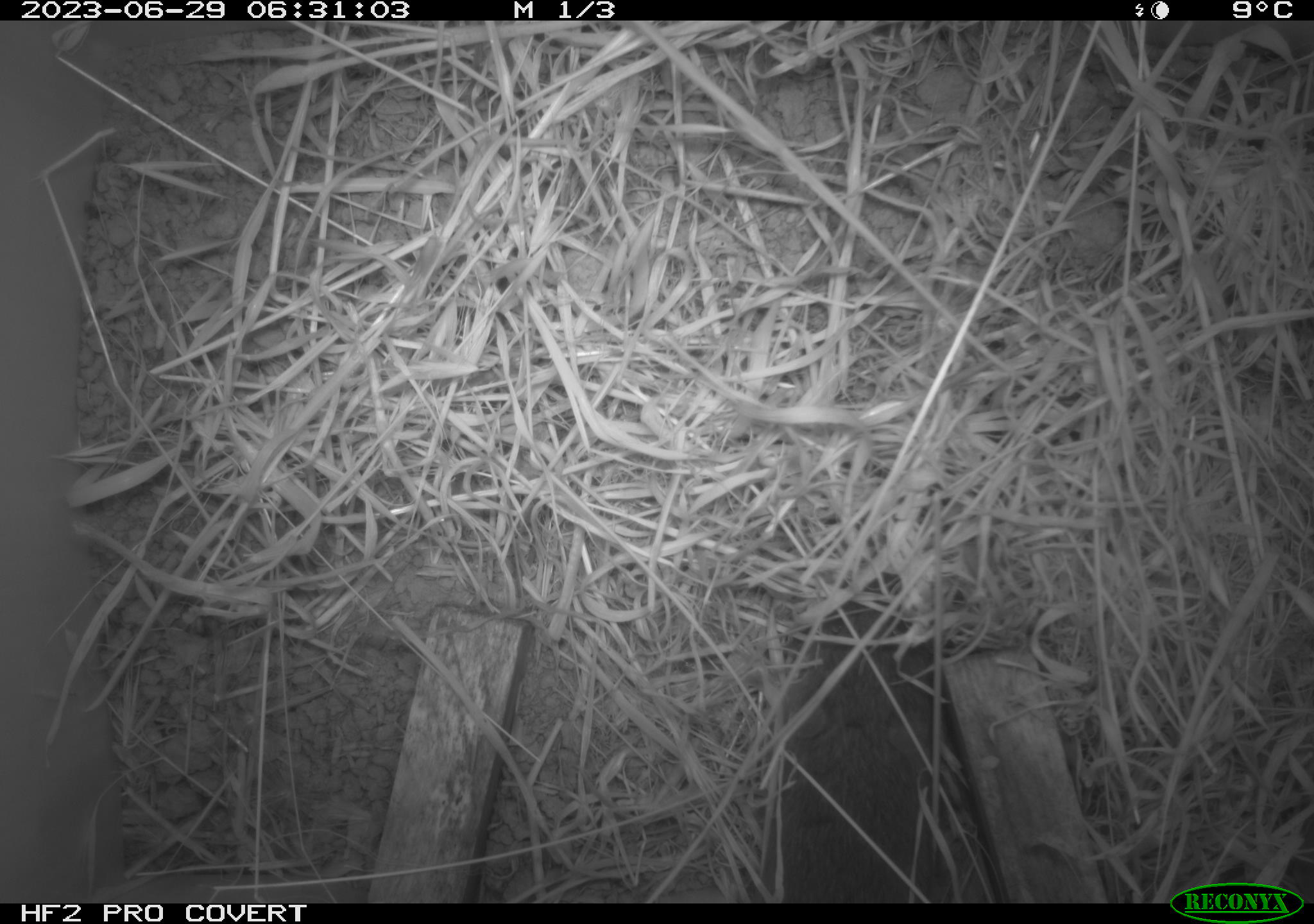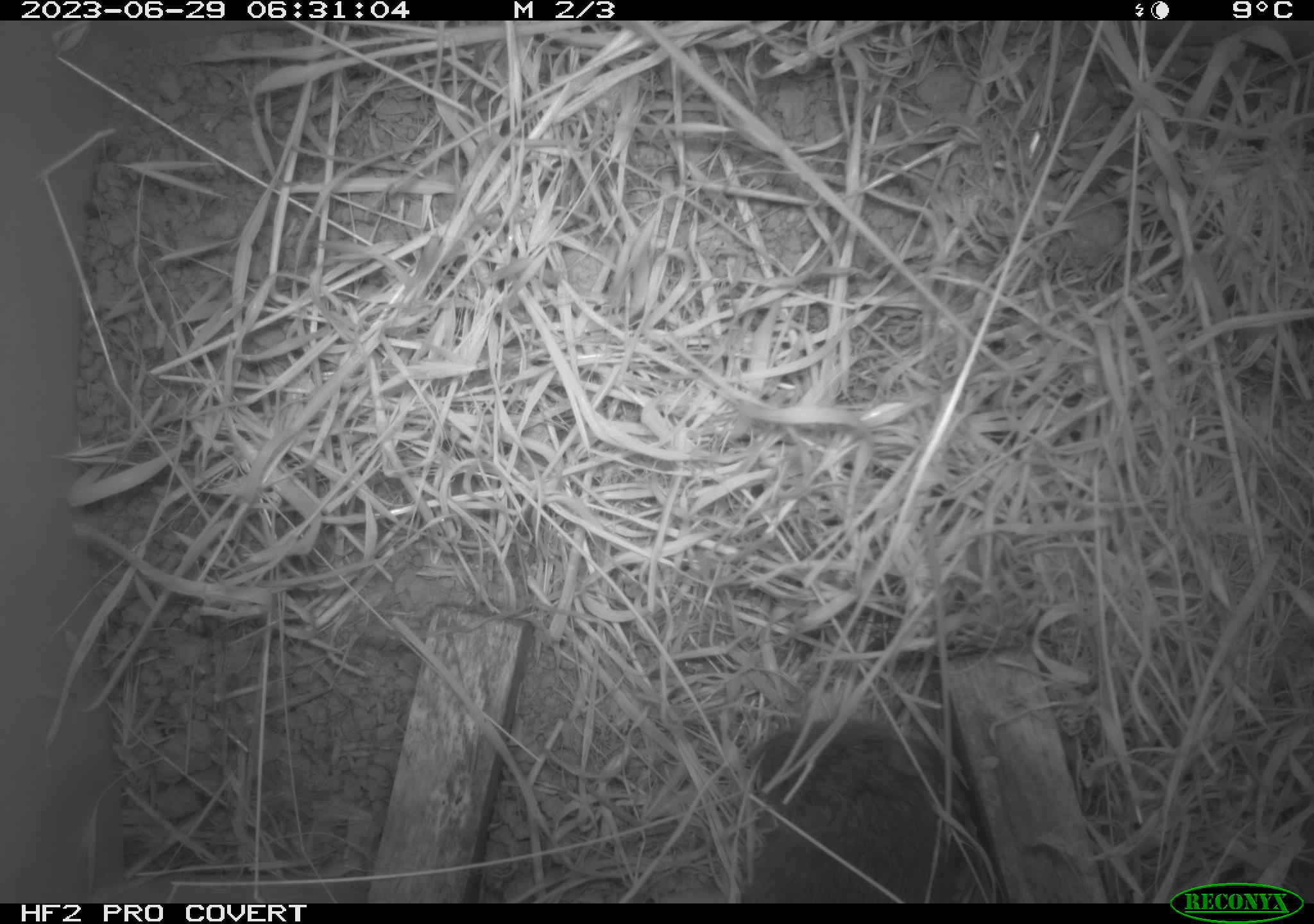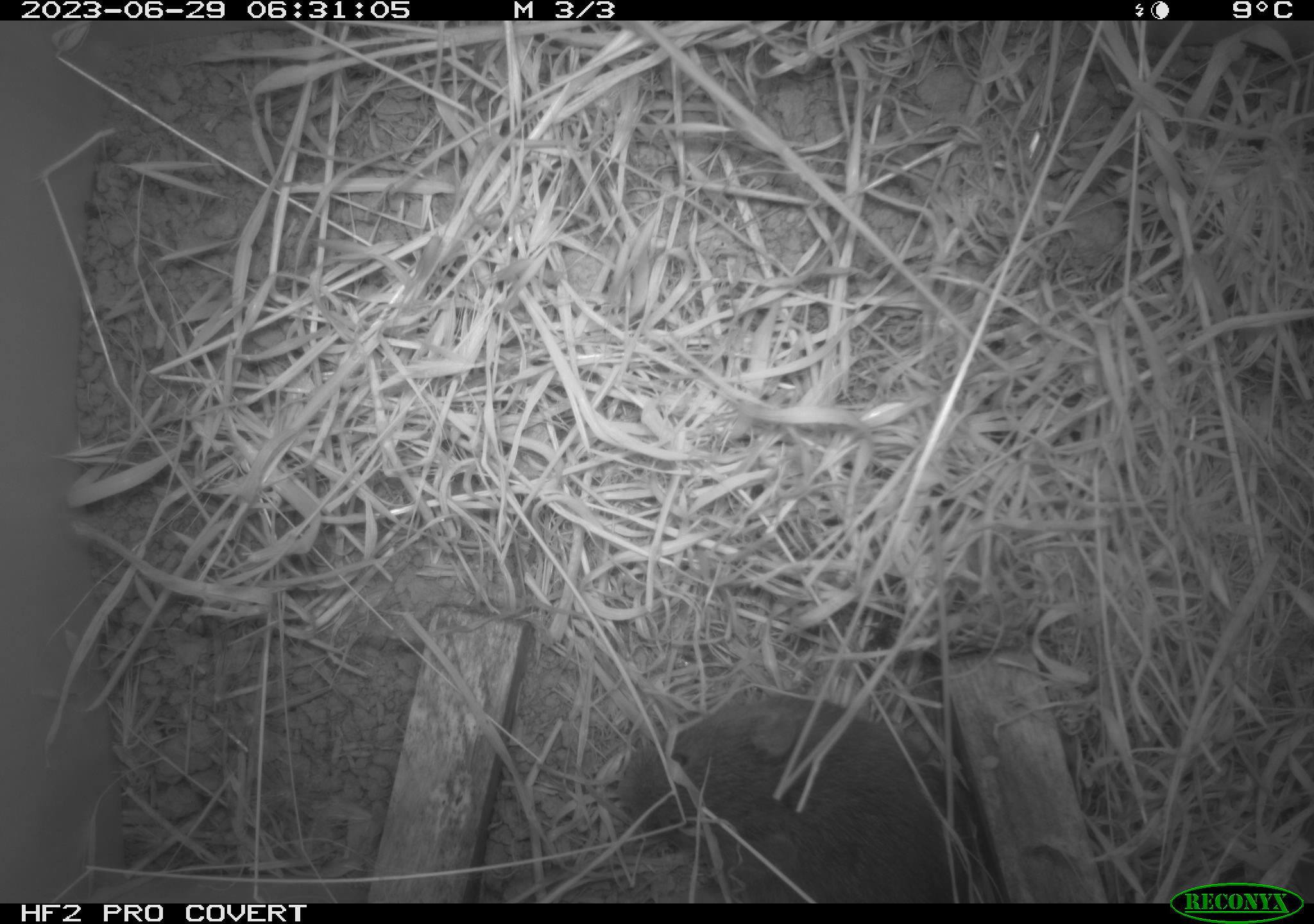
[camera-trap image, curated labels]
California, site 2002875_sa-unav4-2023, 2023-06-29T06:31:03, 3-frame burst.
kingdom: Animalia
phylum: Chordata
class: Mammalia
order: Rodentia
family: Cricetidae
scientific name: Arvicolinae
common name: voles, lemmings, and muskrats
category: arvicolinae subfamily